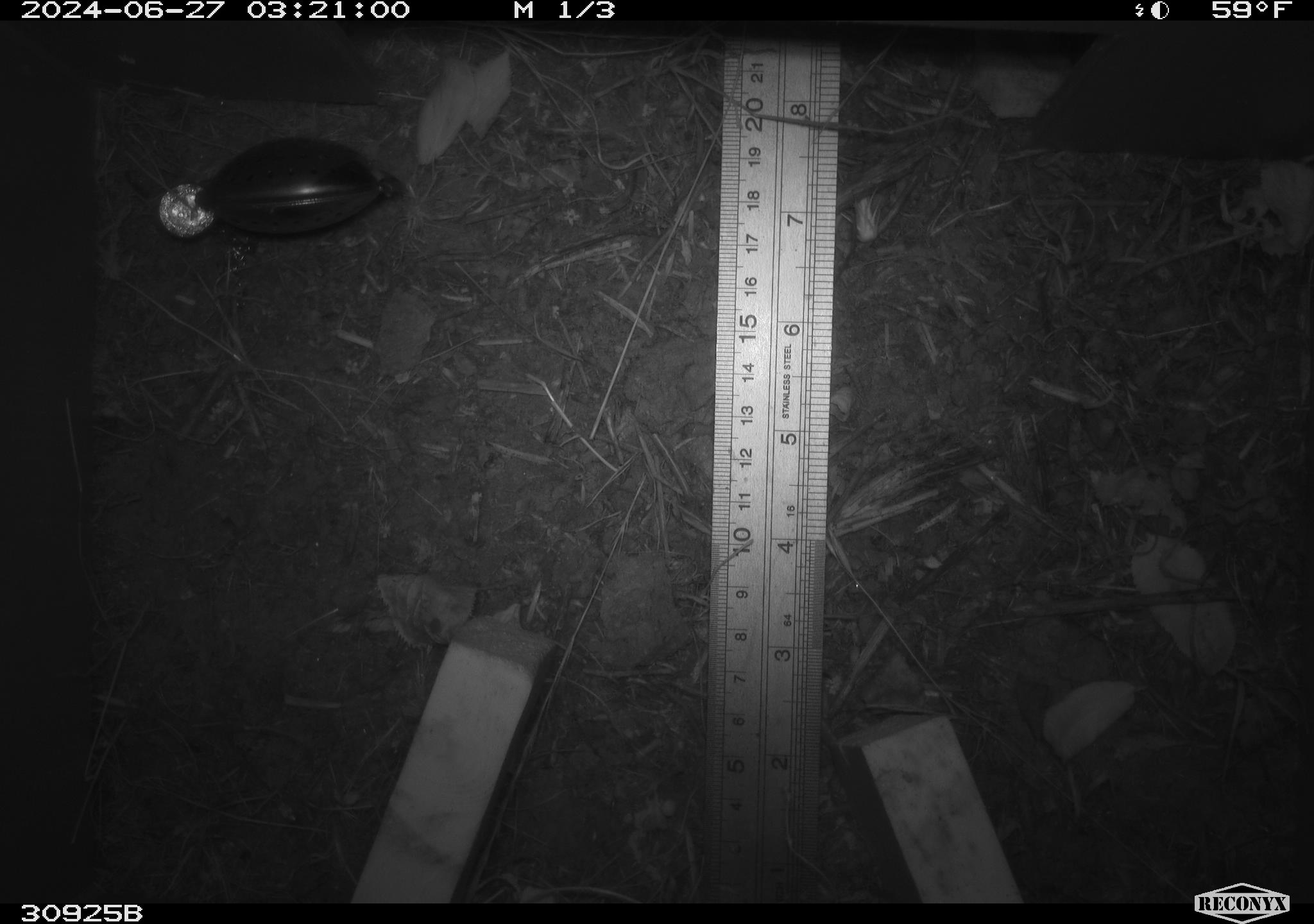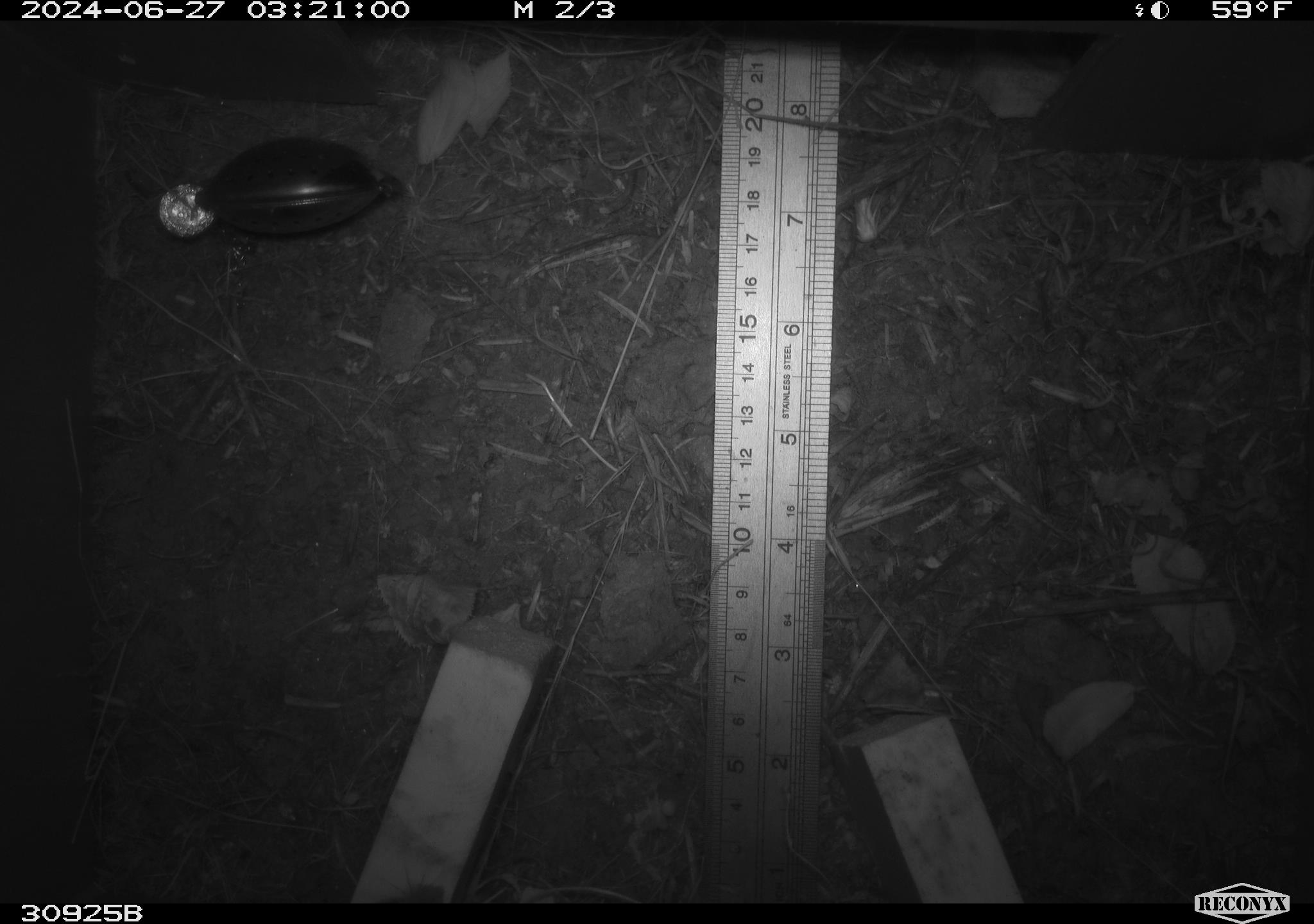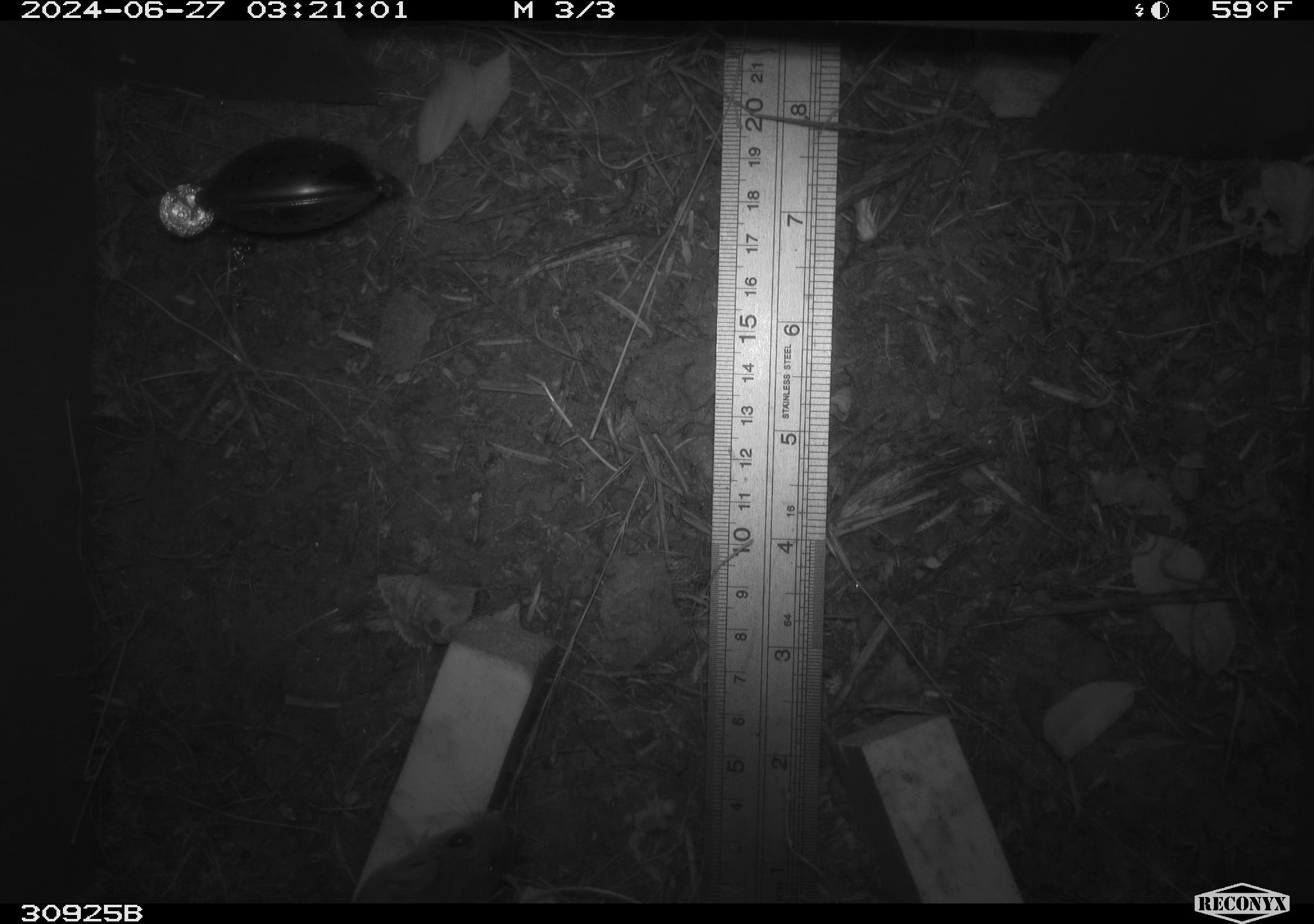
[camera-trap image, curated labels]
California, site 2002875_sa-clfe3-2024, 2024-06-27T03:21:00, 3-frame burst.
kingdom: Animalia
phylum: Chordata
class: Mammalia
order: Rodentia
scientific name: Rodentia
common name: mouse species